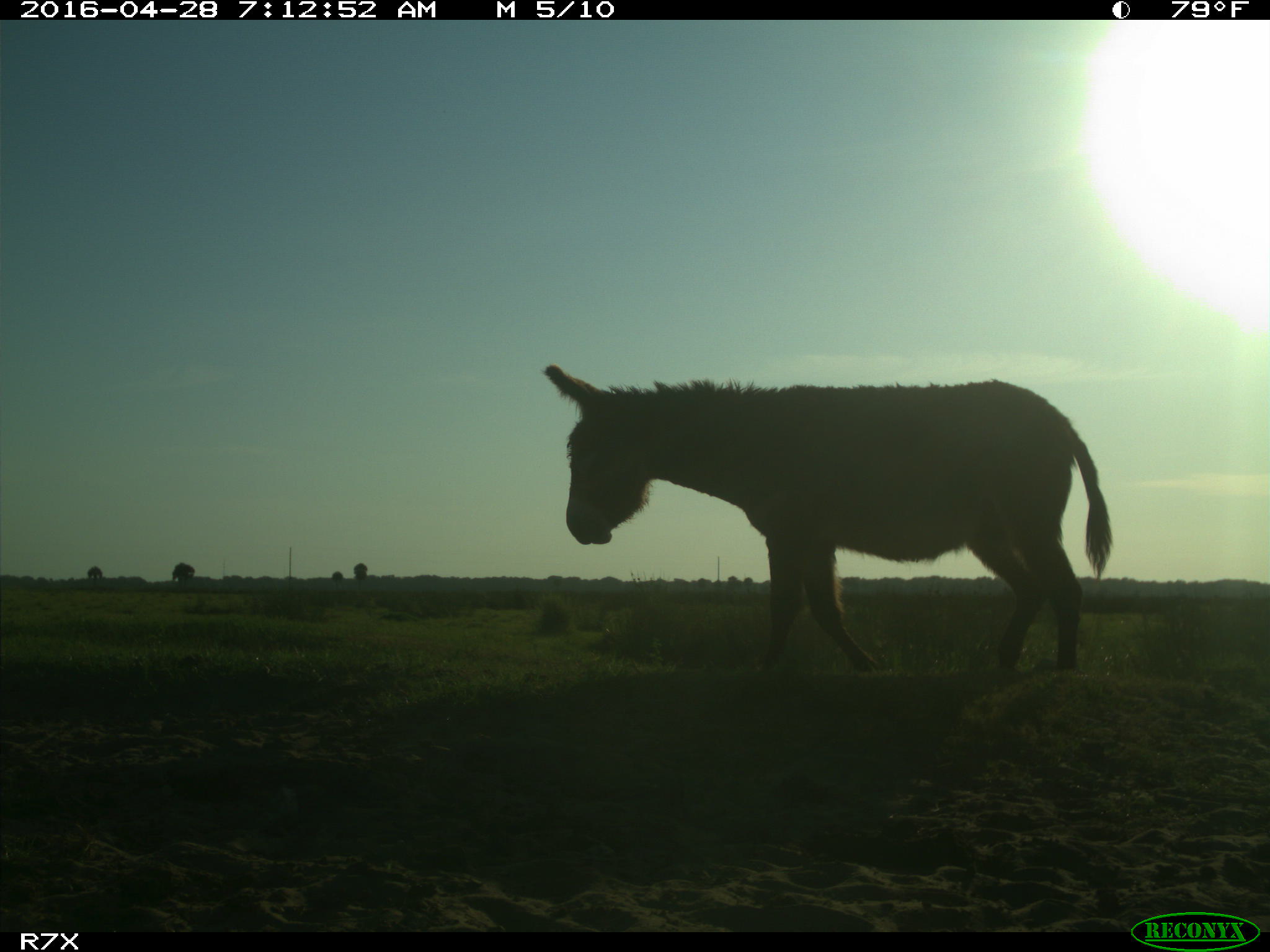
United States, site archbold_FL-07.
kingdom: Animalia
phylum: Chordata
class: Mammalia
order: Artiodactyla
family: Bovidae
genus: Bos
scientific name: Bos taurus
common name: domestic cow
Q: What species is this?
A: Bos taurus (domestic cow).